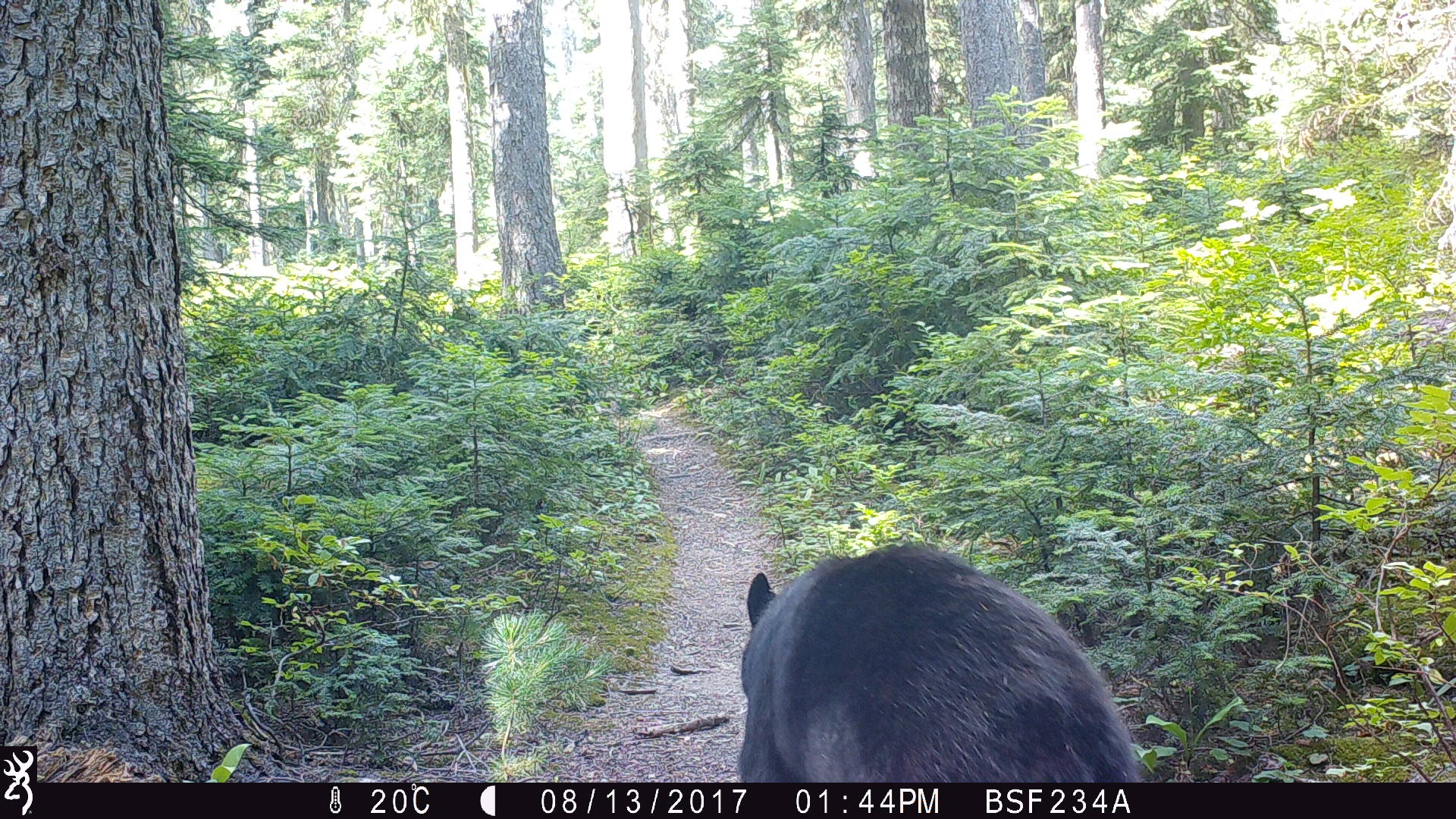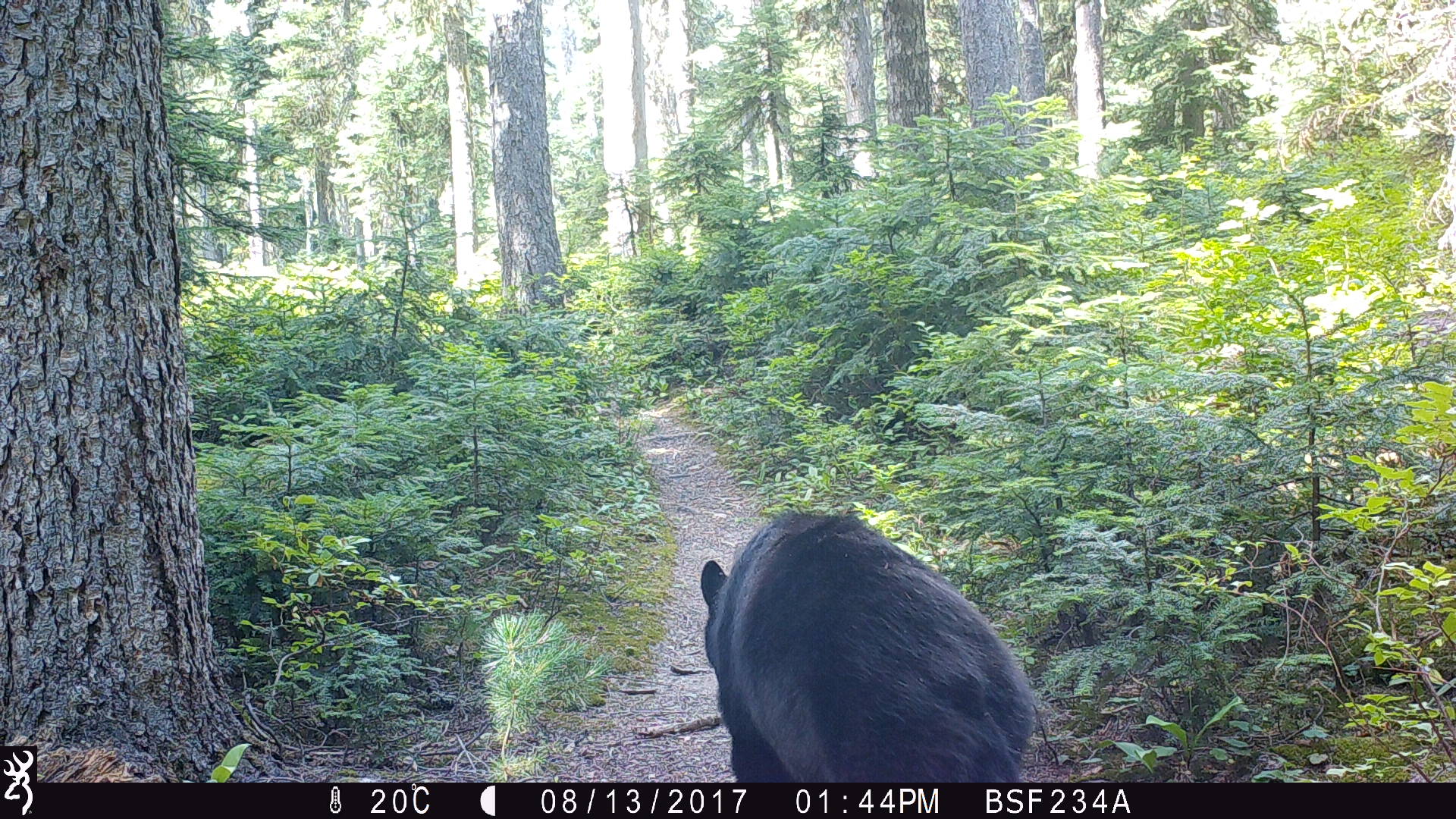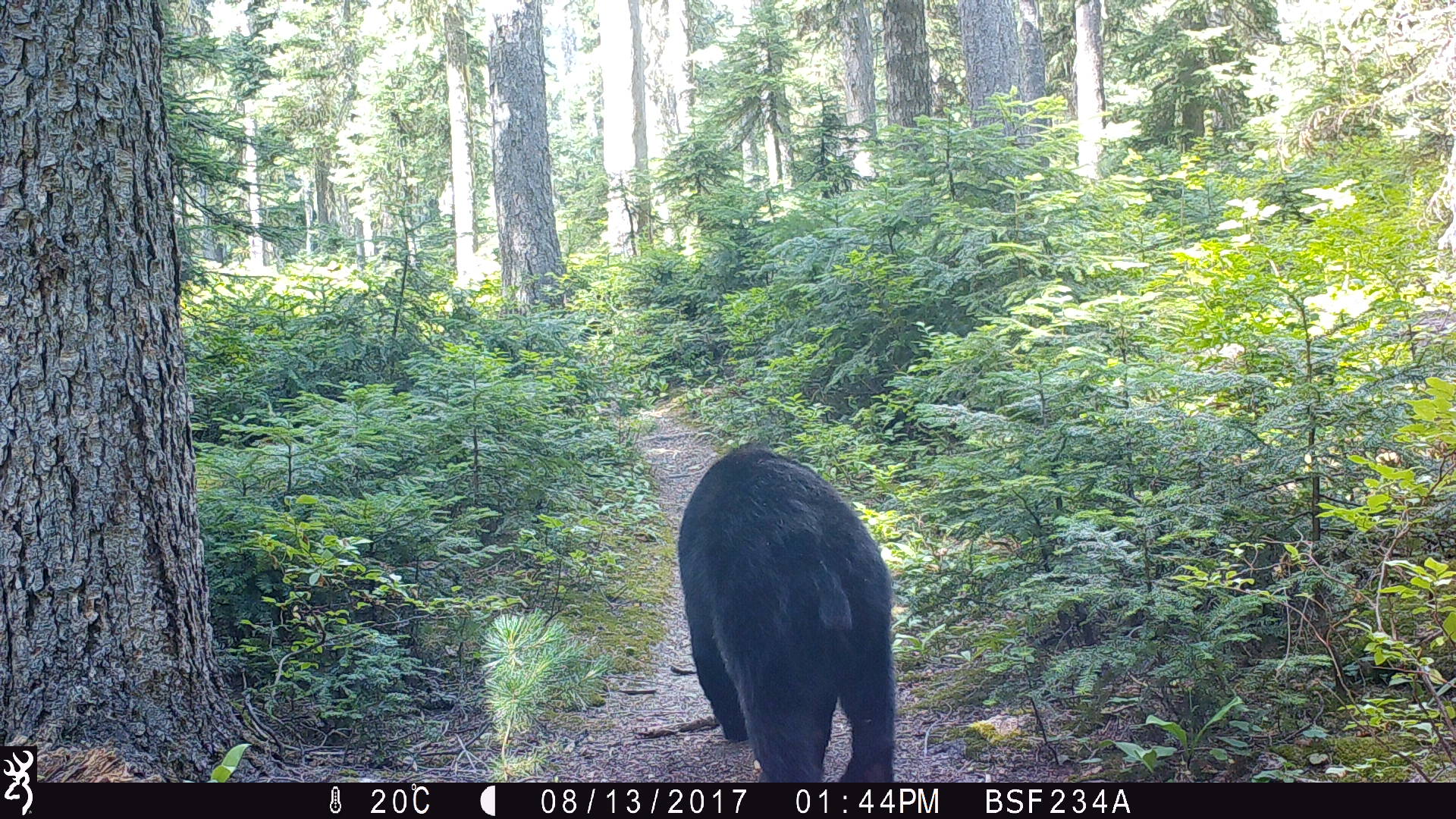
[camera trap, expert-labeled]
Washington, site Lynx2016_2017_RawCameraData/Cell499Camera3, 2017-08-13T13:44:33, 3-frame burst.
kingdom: Animalia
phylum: Chordata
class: Mammalia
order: Carnivora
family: Ursidae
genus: Ursus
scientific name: Ursus americanus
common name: american black bear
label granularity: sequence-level